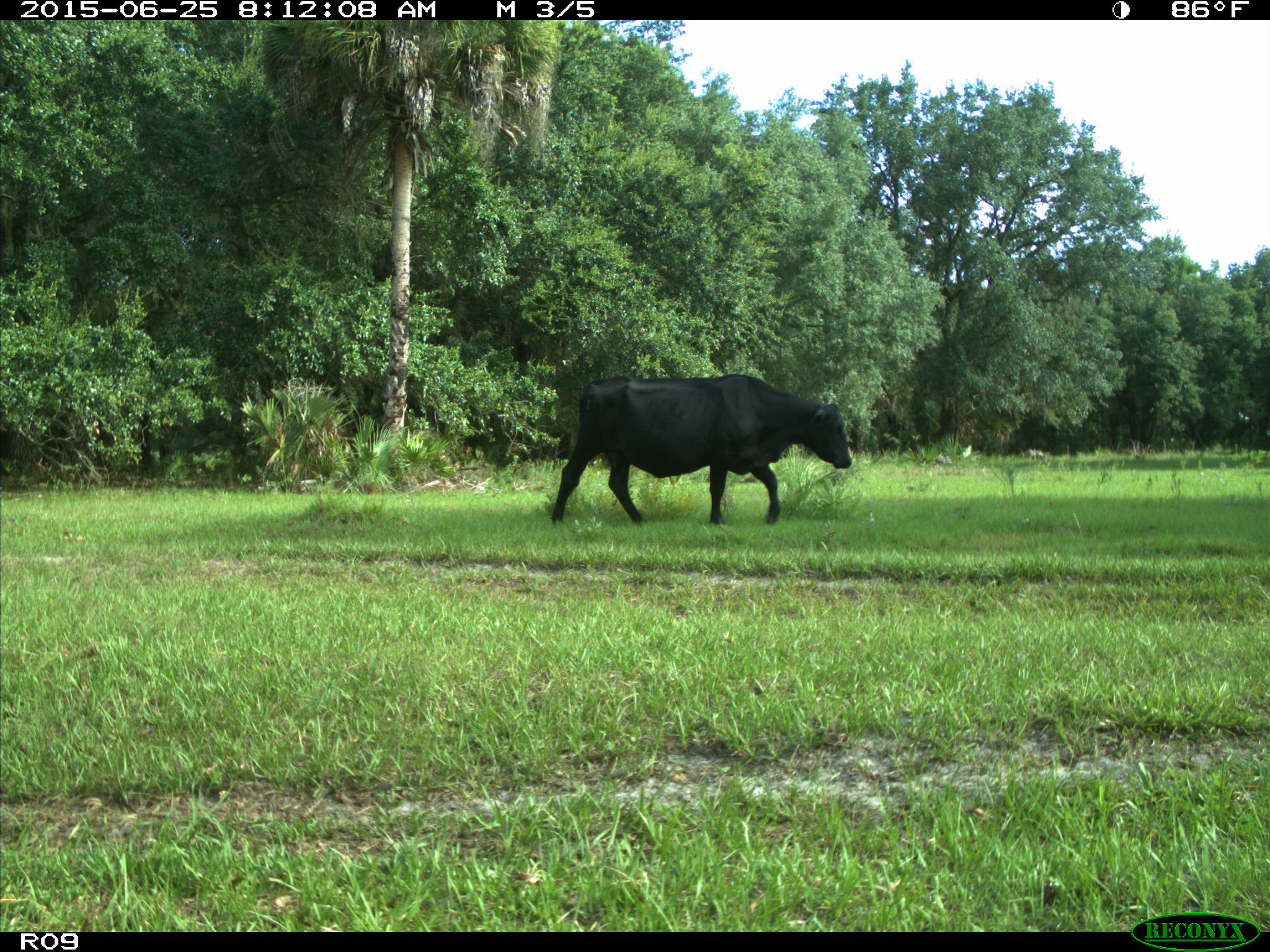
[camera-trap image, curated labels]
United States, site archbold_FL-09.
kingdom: Animalia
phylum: Chordata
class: Mammalia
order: Artiodactyla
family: Bovidae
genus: Bos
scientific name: Bos taurus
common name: domestic cow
Bos taurus (domestic cow).